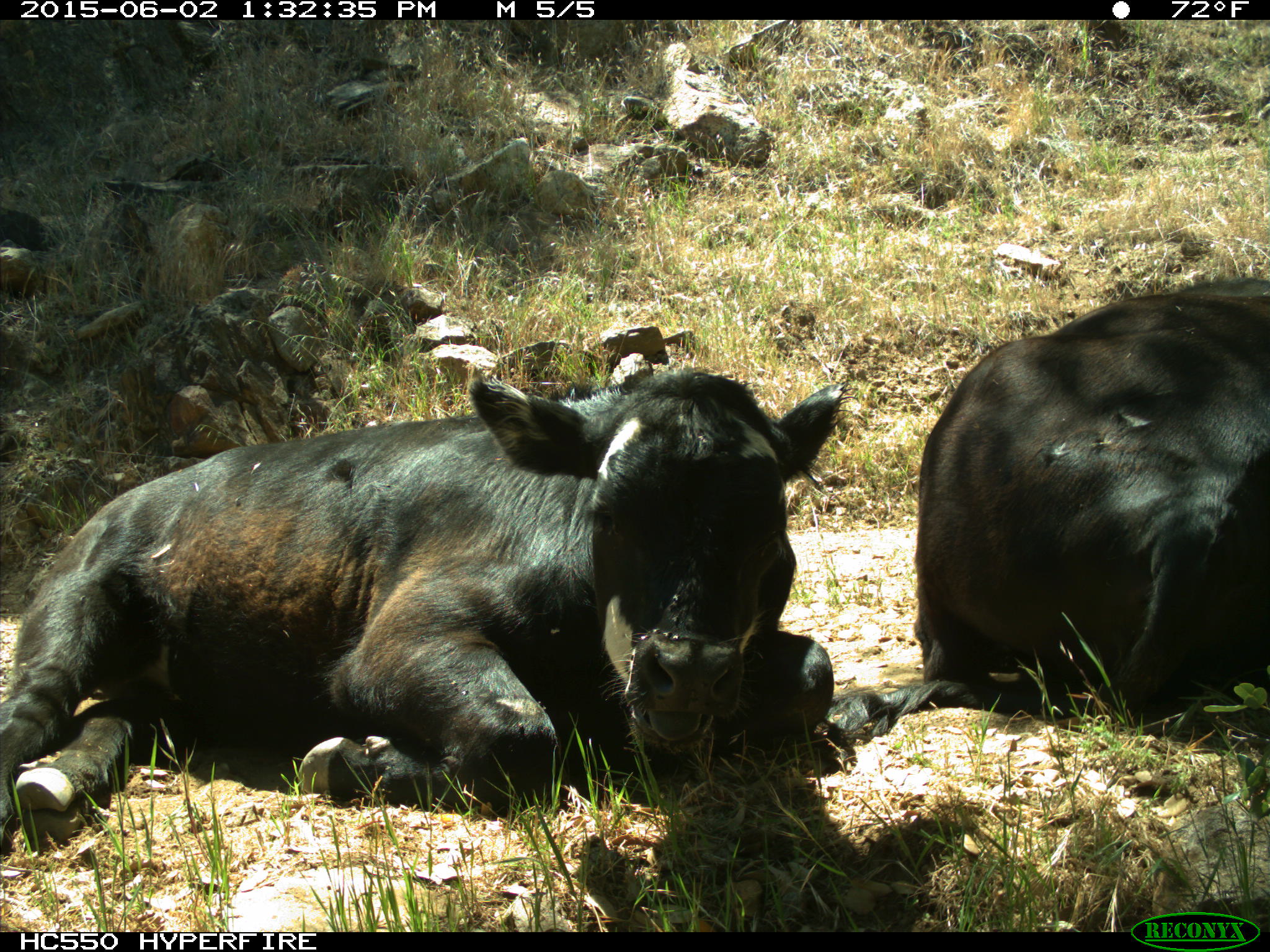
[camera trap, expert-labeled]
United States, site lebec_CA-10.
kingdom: Animalia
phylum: Chordata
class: Mammalia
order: Artiodactyla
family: Bovidae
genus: Bos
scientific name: Bos taurus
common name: domestic cow